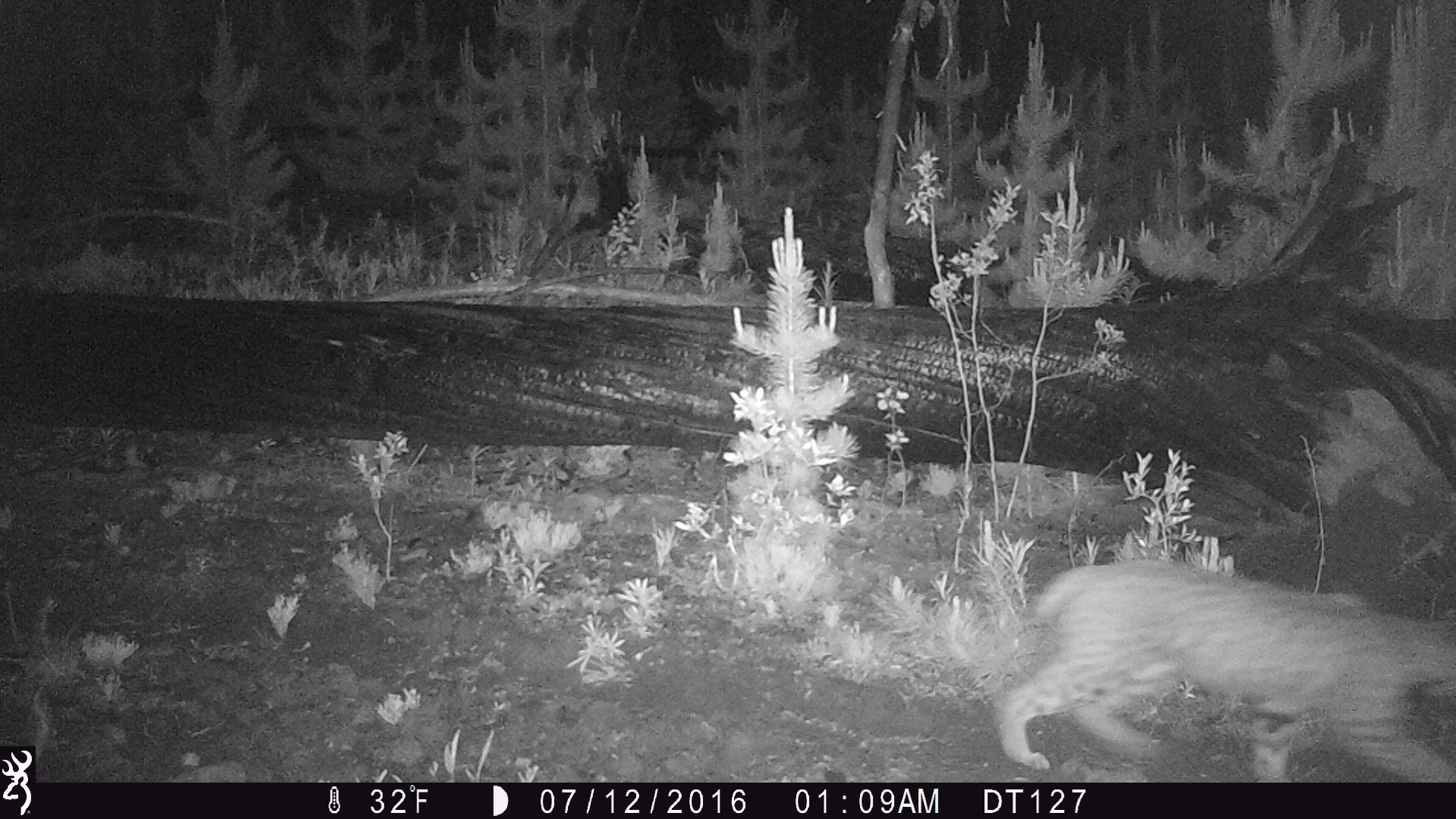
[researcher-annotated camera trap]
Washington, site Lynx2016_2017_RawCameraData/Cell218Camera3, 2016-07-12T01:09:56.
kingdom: Animalia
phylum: Chordata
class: Mammalia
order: Carnivora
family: Felidae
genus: Lynx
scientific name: Lynx rufus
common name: bobcat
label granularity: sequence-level